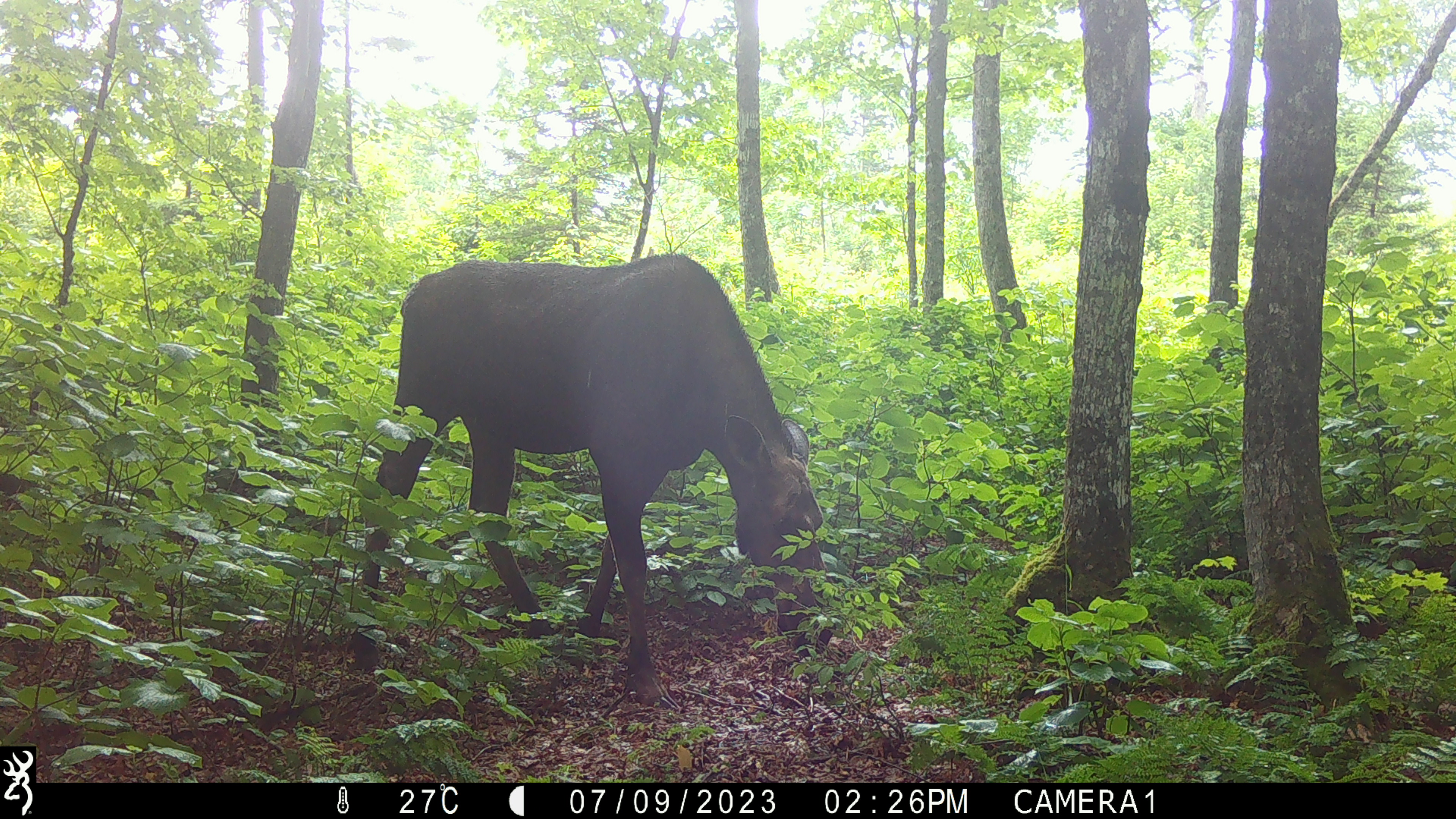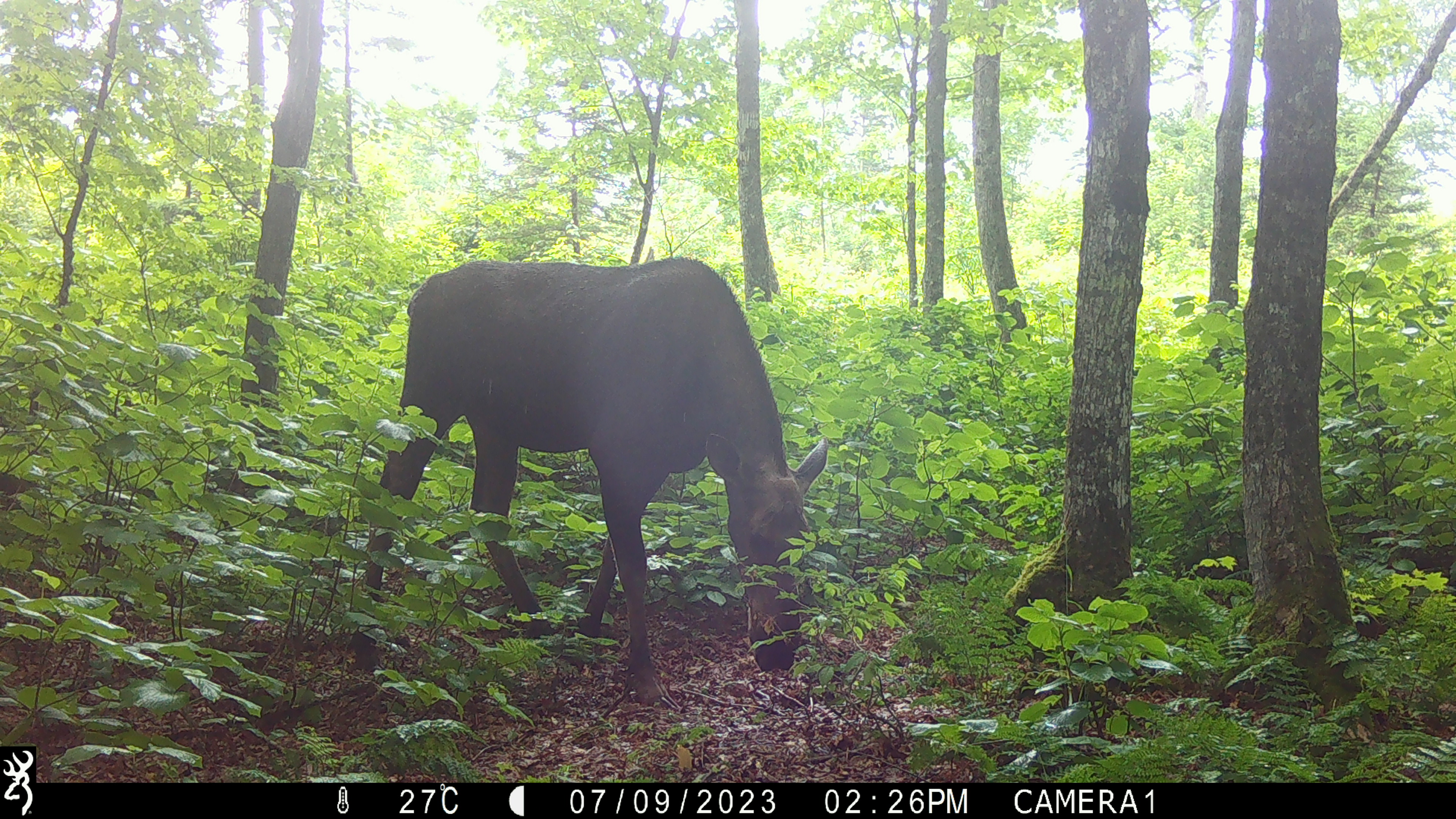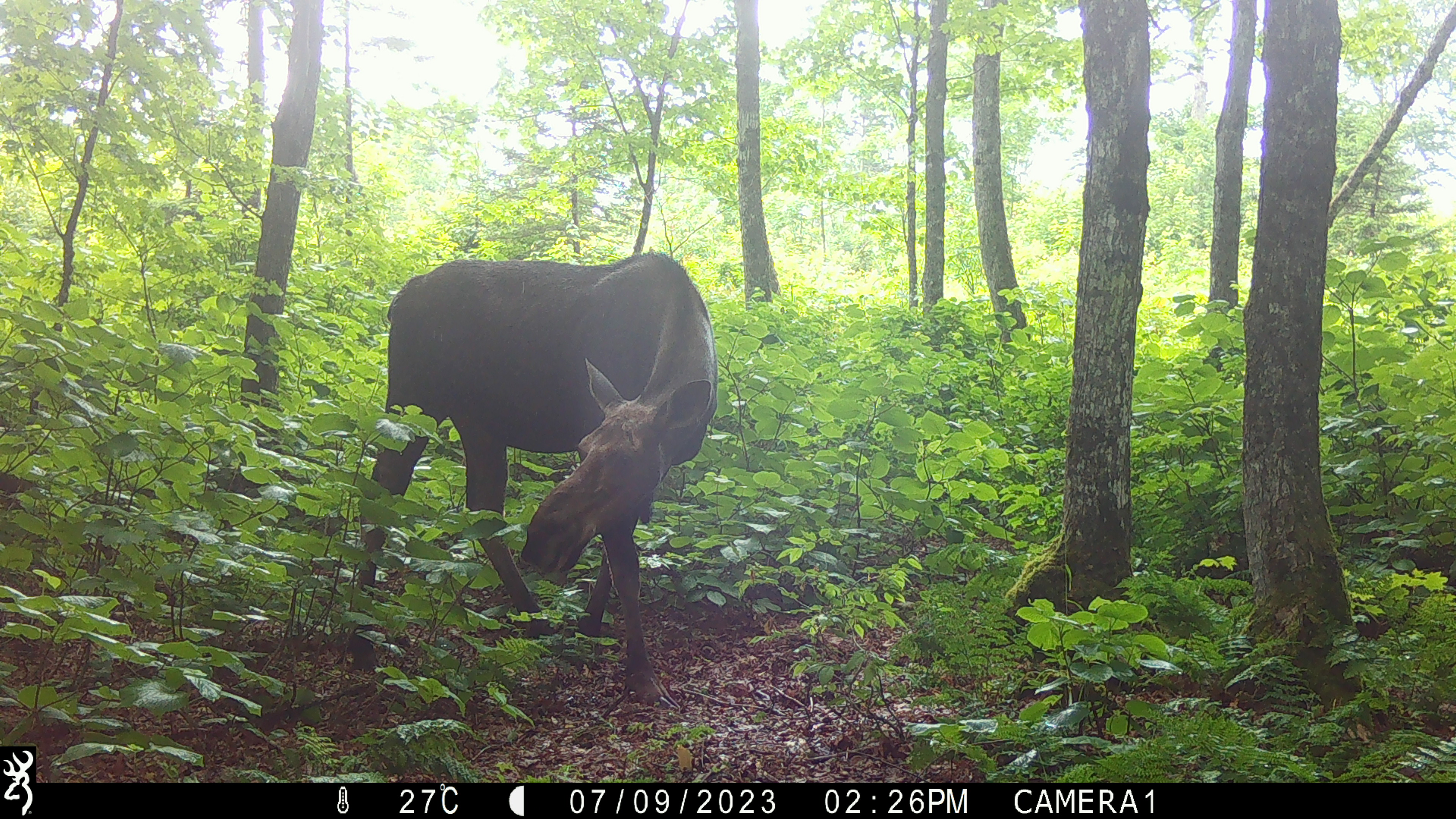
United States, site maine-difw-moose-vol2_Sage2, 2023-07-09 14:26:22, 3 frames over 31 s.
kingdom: Animalia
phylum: Chordata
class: Mammalia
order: Artiodactyla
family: Cervidae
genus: Alces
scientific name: Alces alces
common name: moose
Moose (Alces alces).